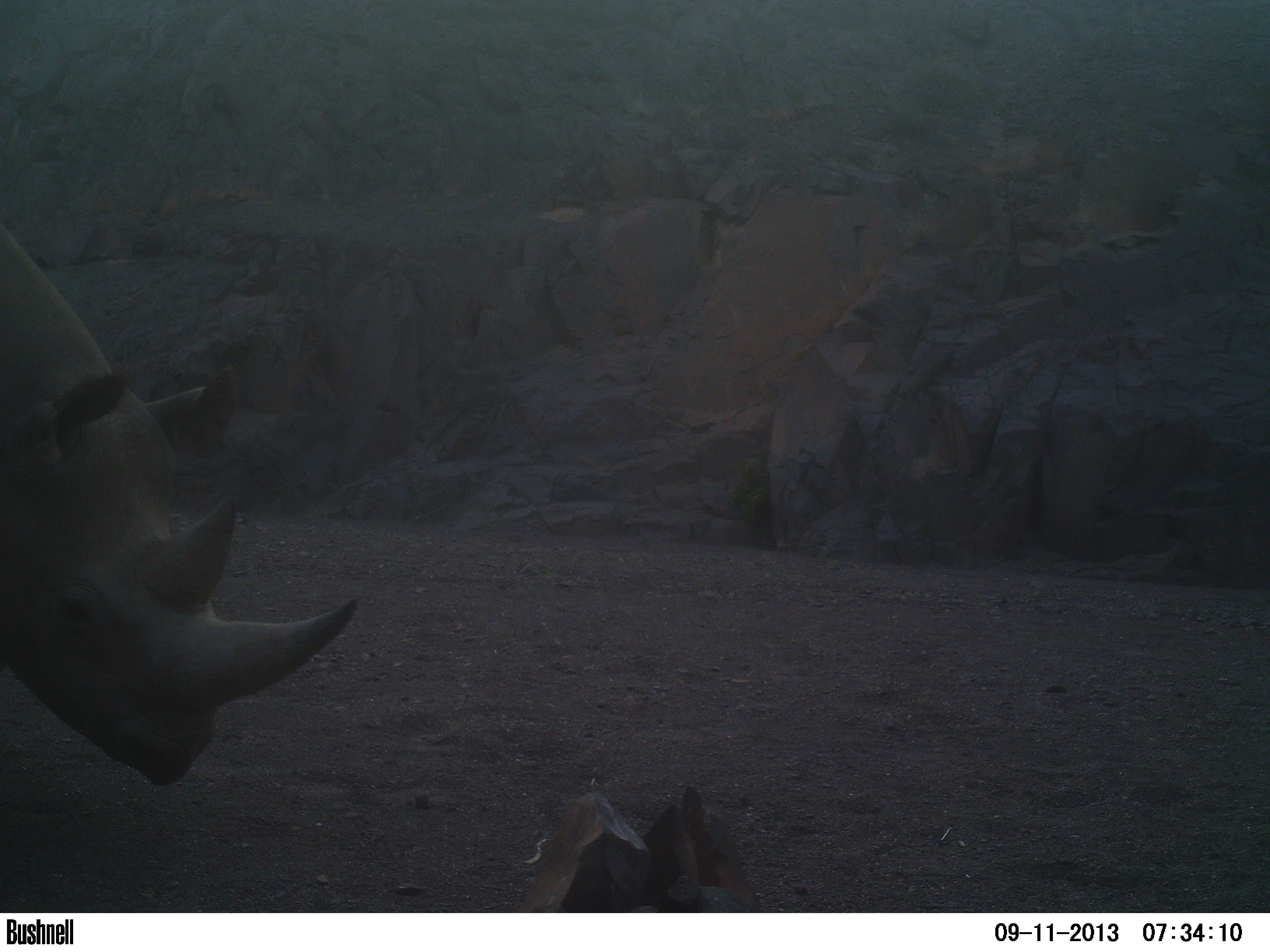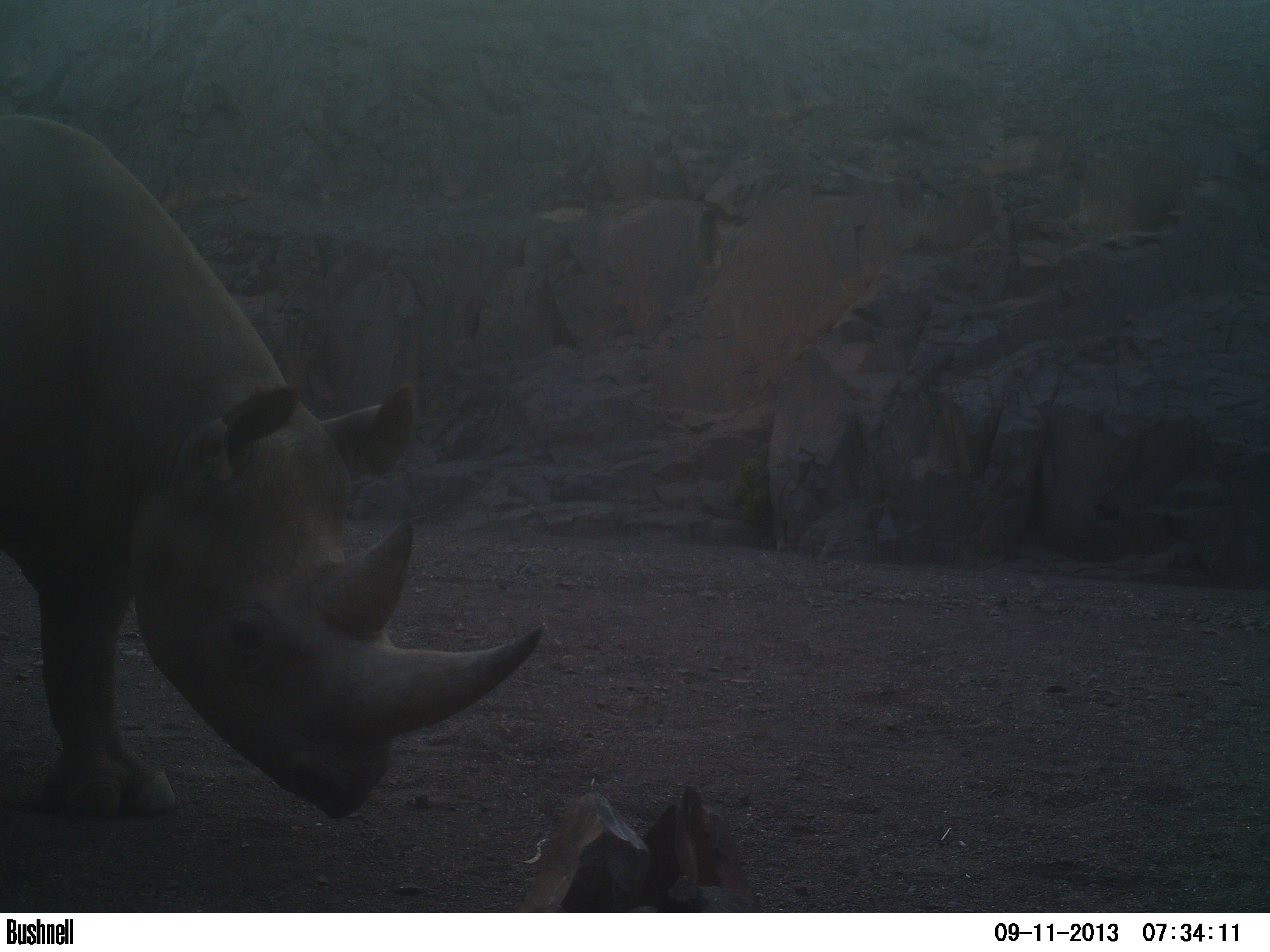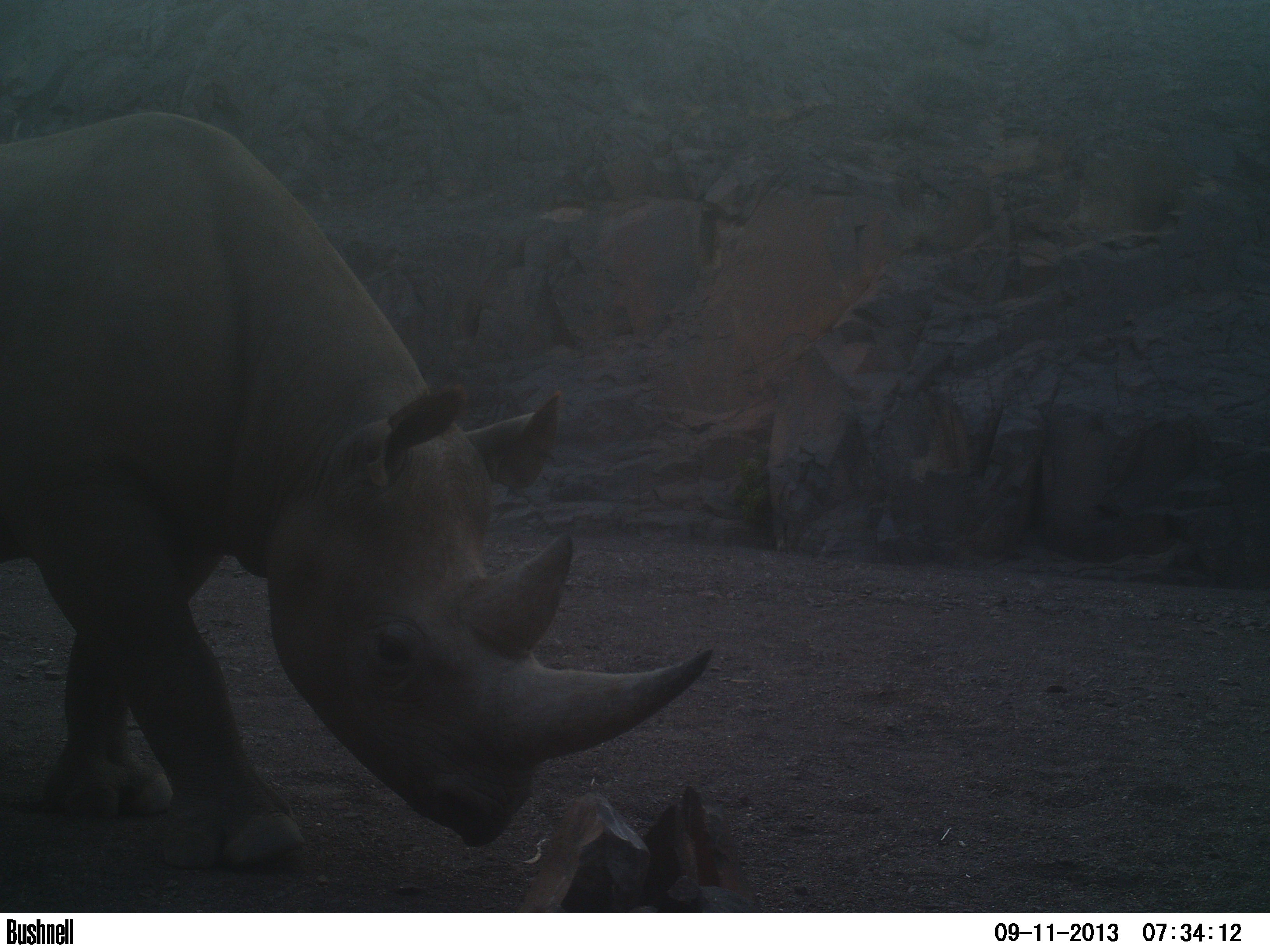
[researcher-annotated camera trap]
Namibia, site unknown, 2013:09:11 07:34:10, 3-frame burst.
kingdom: Animalia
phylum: Chordata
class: Mammalia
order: Perissodactyla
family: Rhinocerotidae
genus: Diceros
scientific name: Diceros bicornis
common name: black rhinoceros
Diceros bicornis (black rhinoceros).